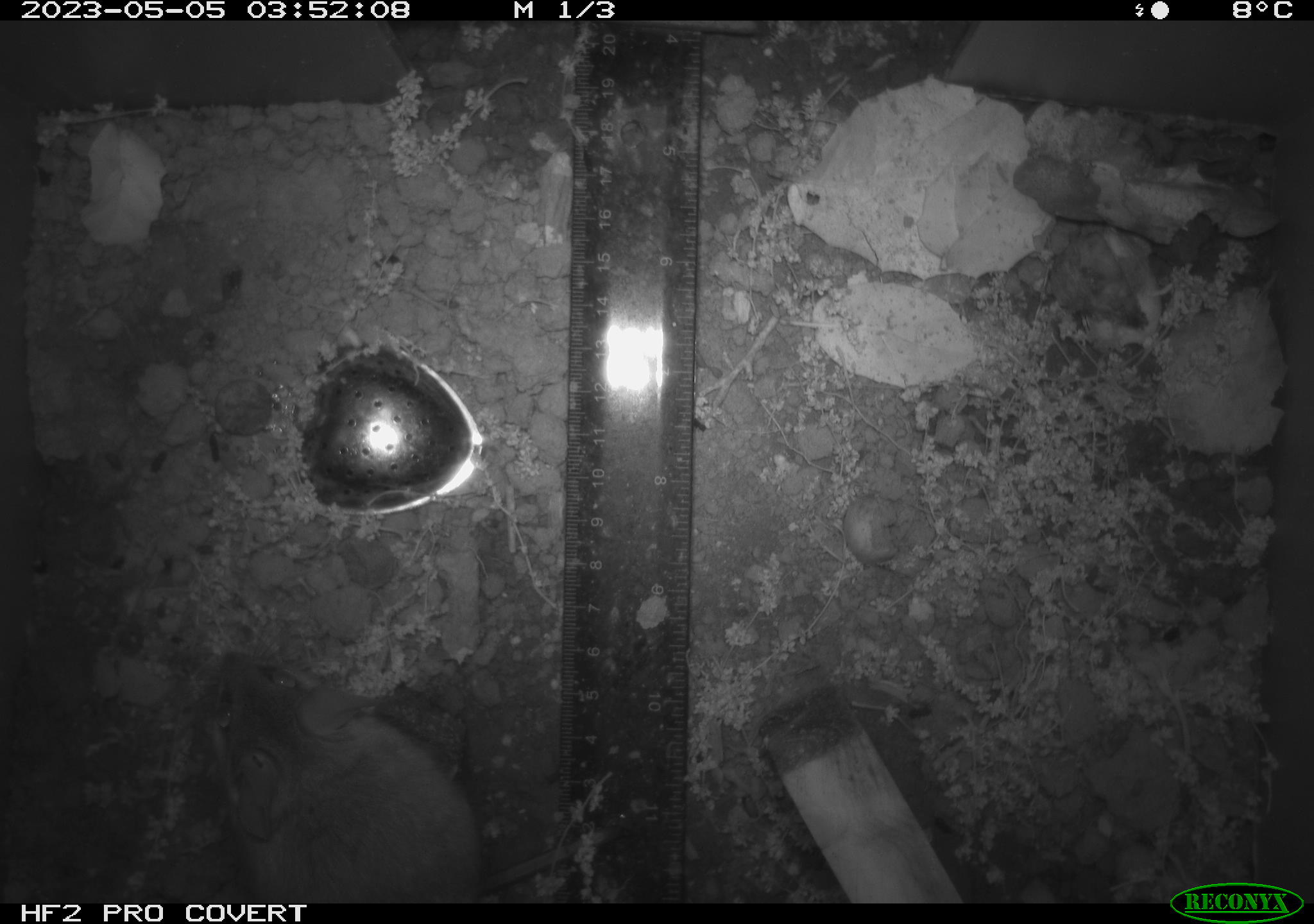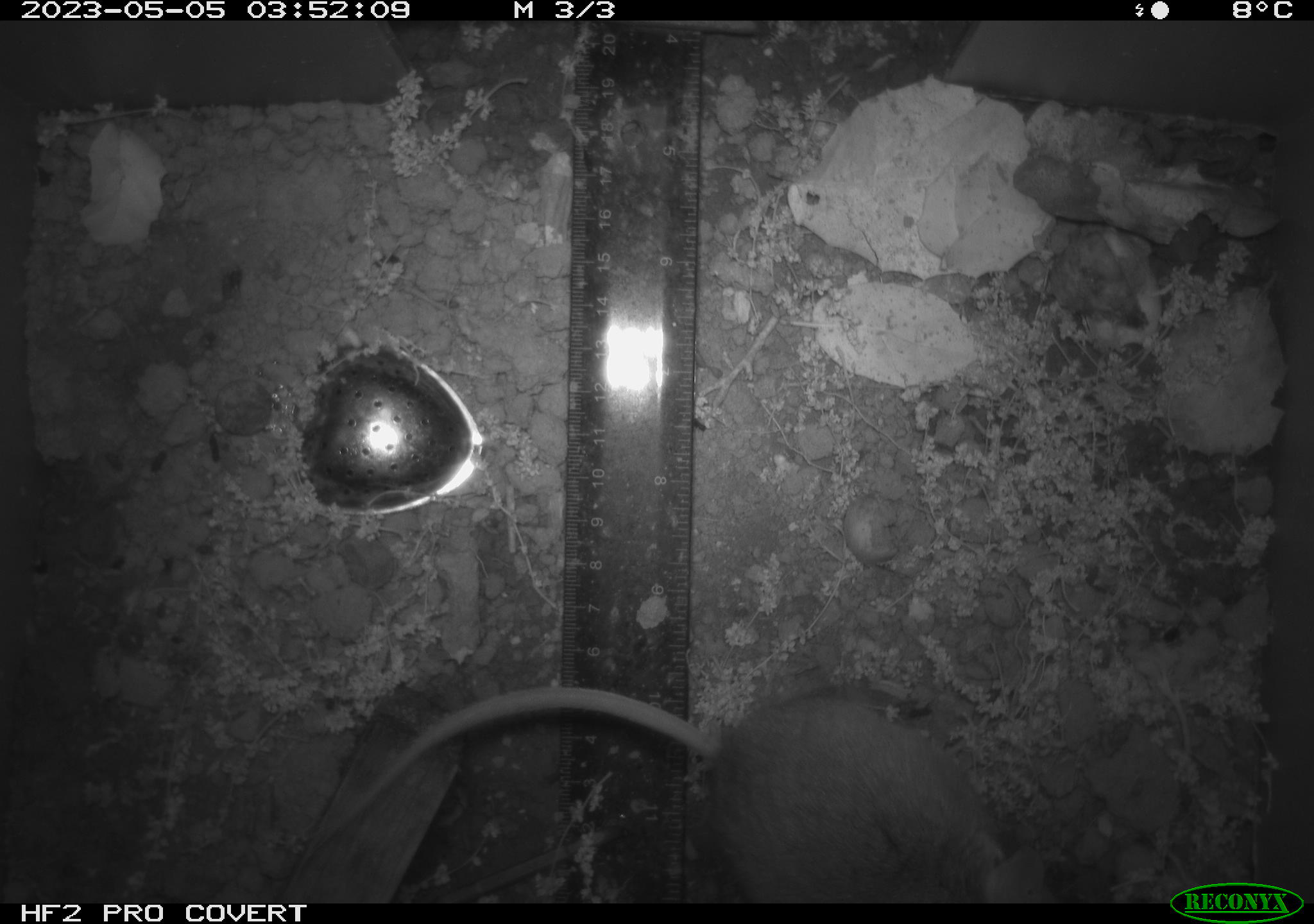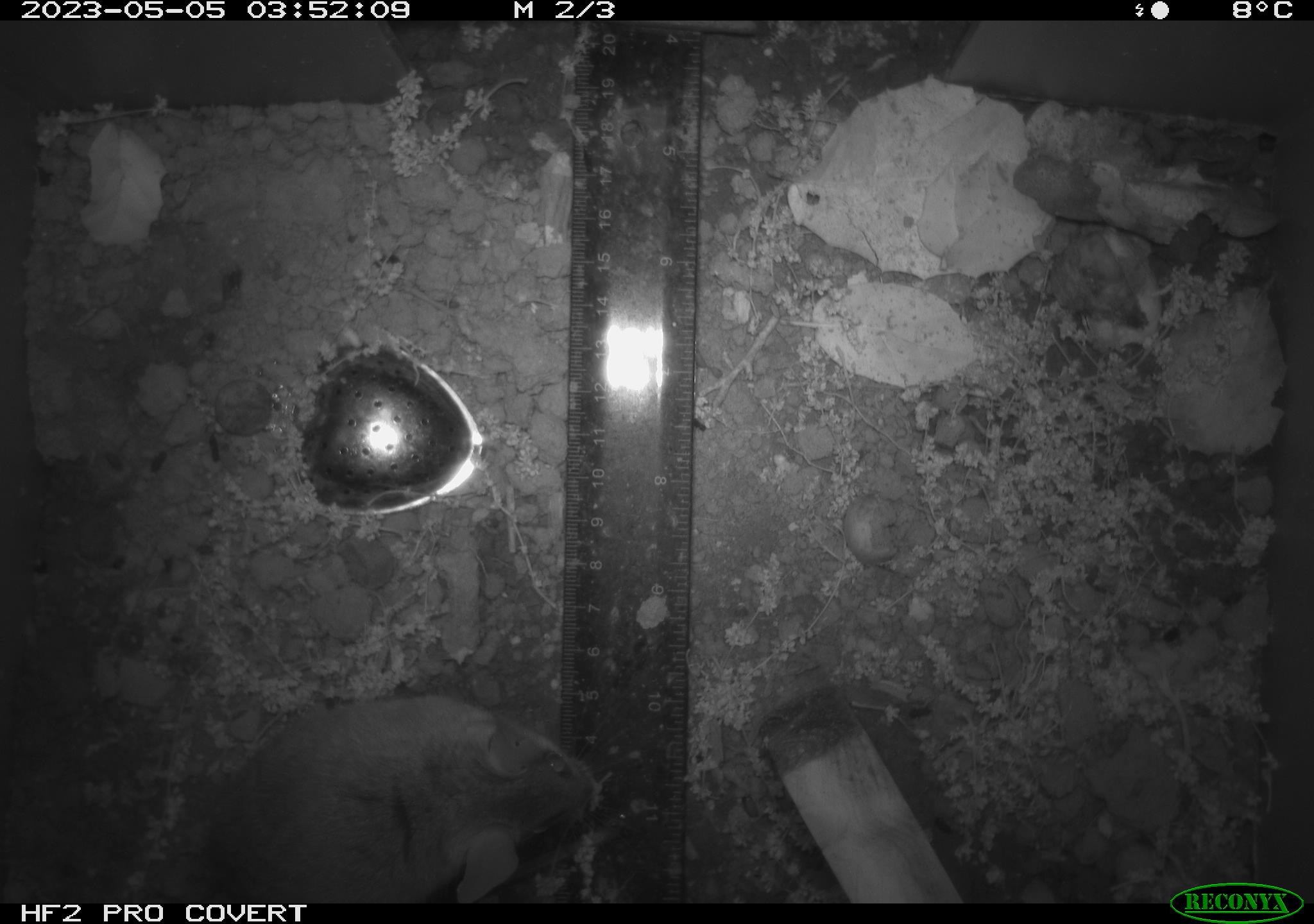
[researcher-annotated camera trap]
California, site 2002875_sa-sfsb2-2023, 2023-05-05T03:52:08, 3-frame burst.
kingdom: Animalia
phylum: Chordata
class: Mammalia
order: Rodentia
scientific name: Rodentia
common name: mouse species